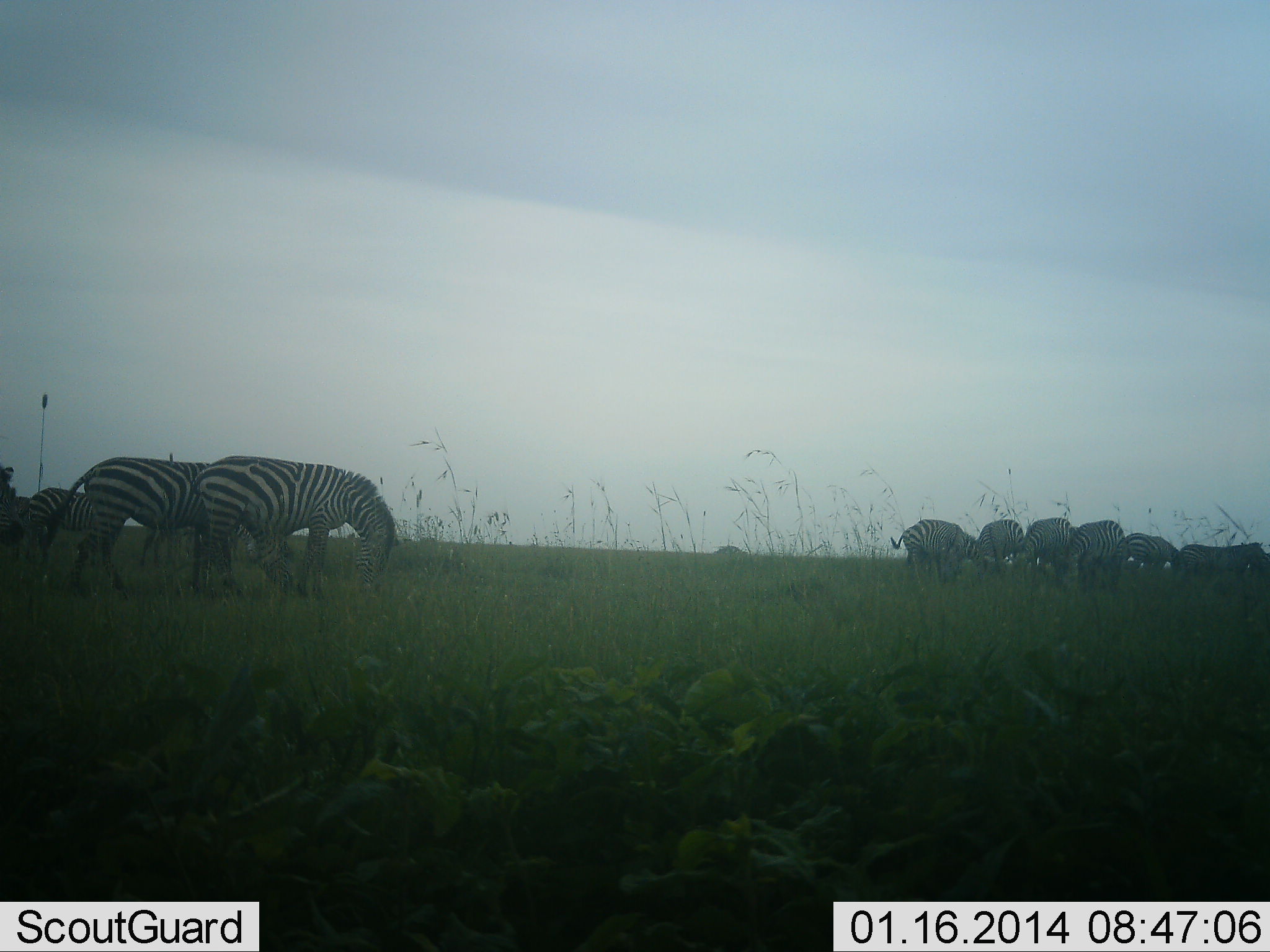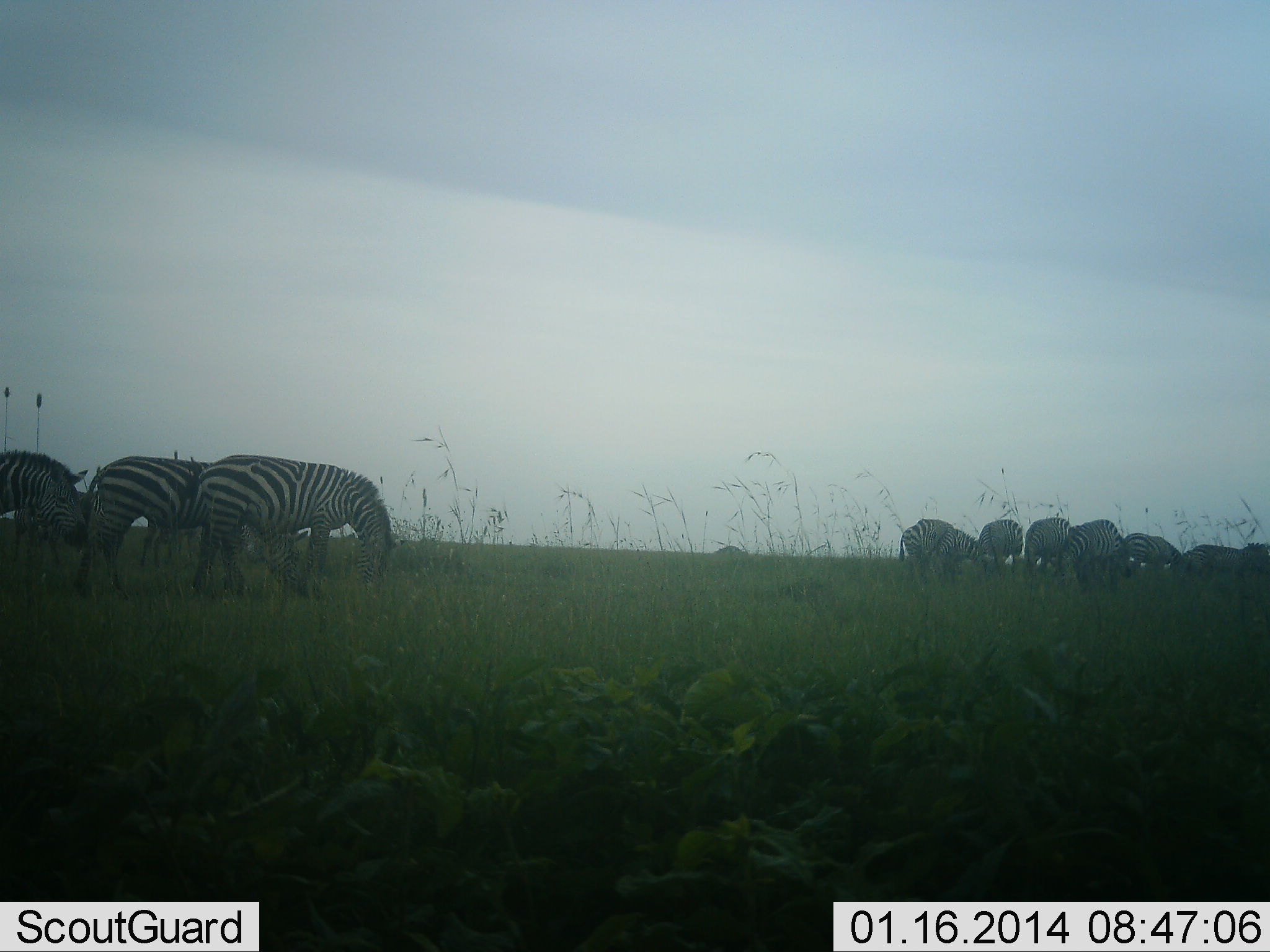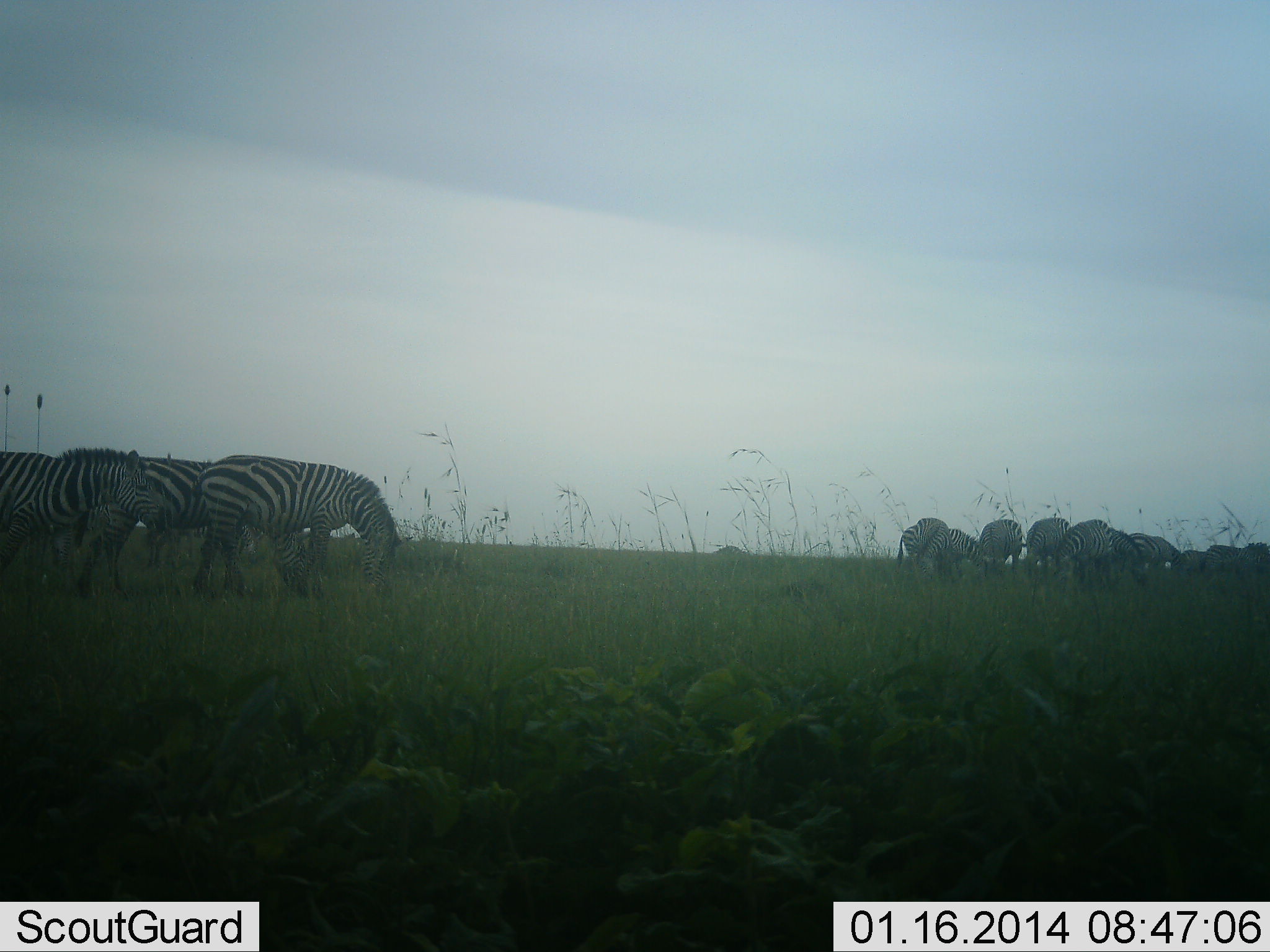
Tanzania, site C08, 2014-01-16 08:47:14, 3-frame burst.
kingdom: Animalia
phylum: Chordata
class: Mammalia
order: Perissodactyla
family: Equidae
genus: Equus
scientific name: Equus quagga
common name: plains zebra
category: zebra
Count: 11-50.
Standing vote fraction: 30%.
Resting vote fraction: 0%.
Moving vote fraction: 30%.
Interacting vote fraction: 0%.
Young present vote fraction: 0%.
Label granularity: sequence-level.